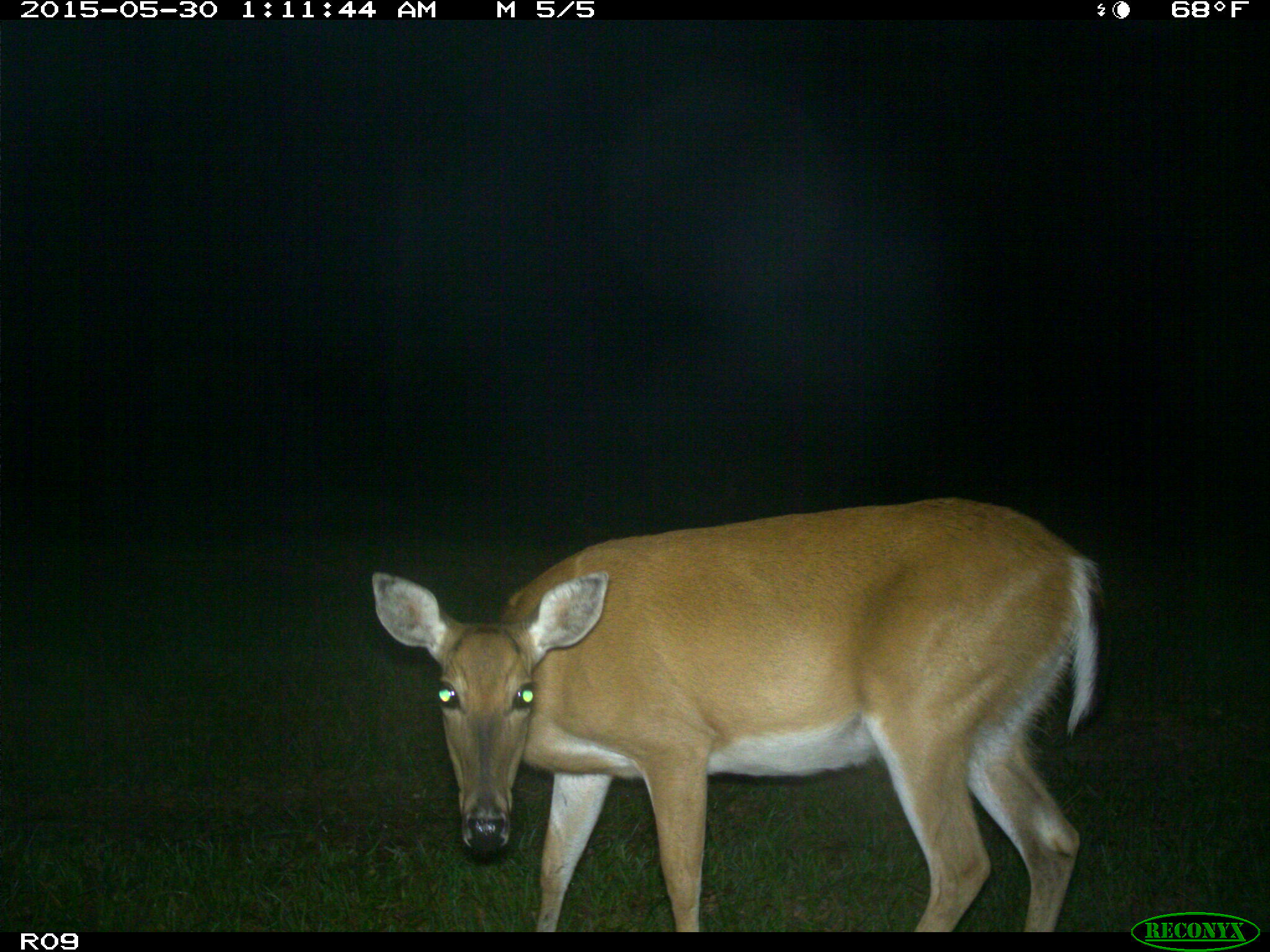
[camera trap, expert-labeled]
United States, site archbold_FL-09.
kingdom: Animalia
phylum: Chordata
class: Mammalia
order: Artiodactyla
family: Cervidae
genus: Odocoileus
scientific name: Odocoileus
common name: deer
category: unidentified deer